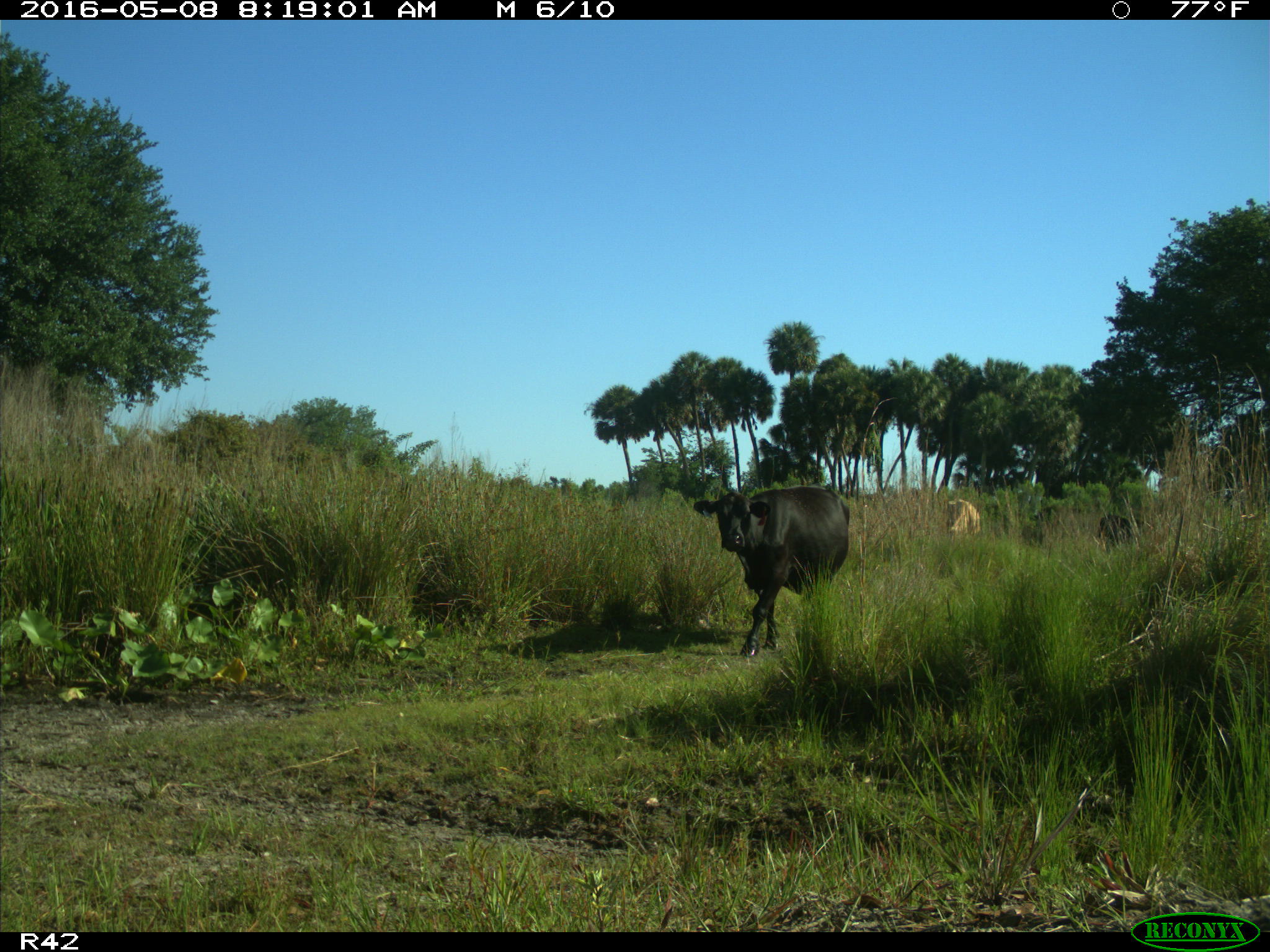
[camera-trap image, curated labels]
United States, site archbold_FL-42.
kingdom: Animalia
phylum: Chordata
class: Mammalia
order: Artiodactyla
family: Bovidae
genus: Bos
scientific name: Bos taurus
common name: domestic cow